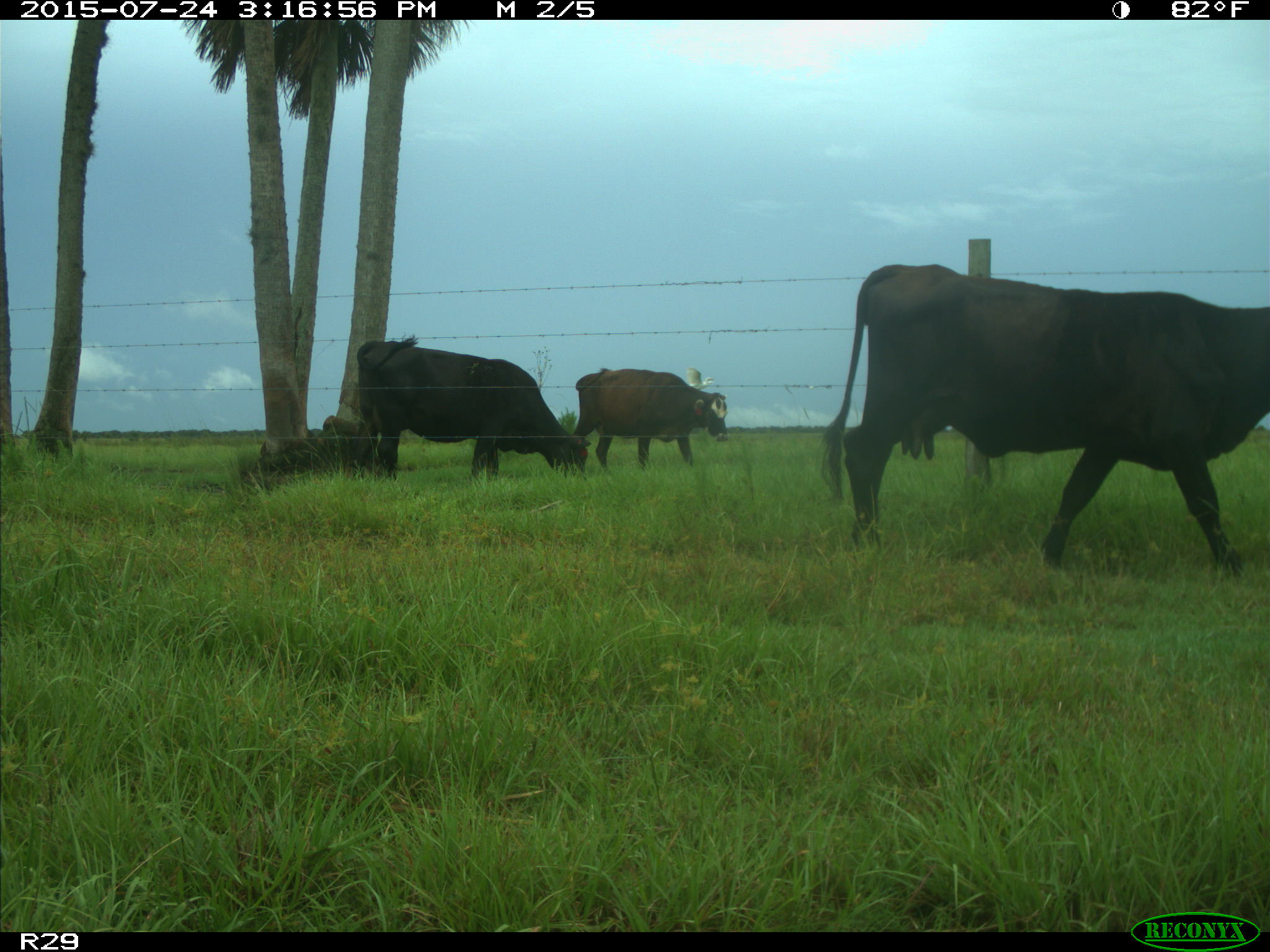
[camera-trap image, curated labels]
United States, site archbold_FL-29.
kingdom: Animalia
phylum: Chordata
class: Mammalia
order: Artiodactyla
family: Bovidae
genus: Bos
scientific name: Bos taurus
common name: domestic cow